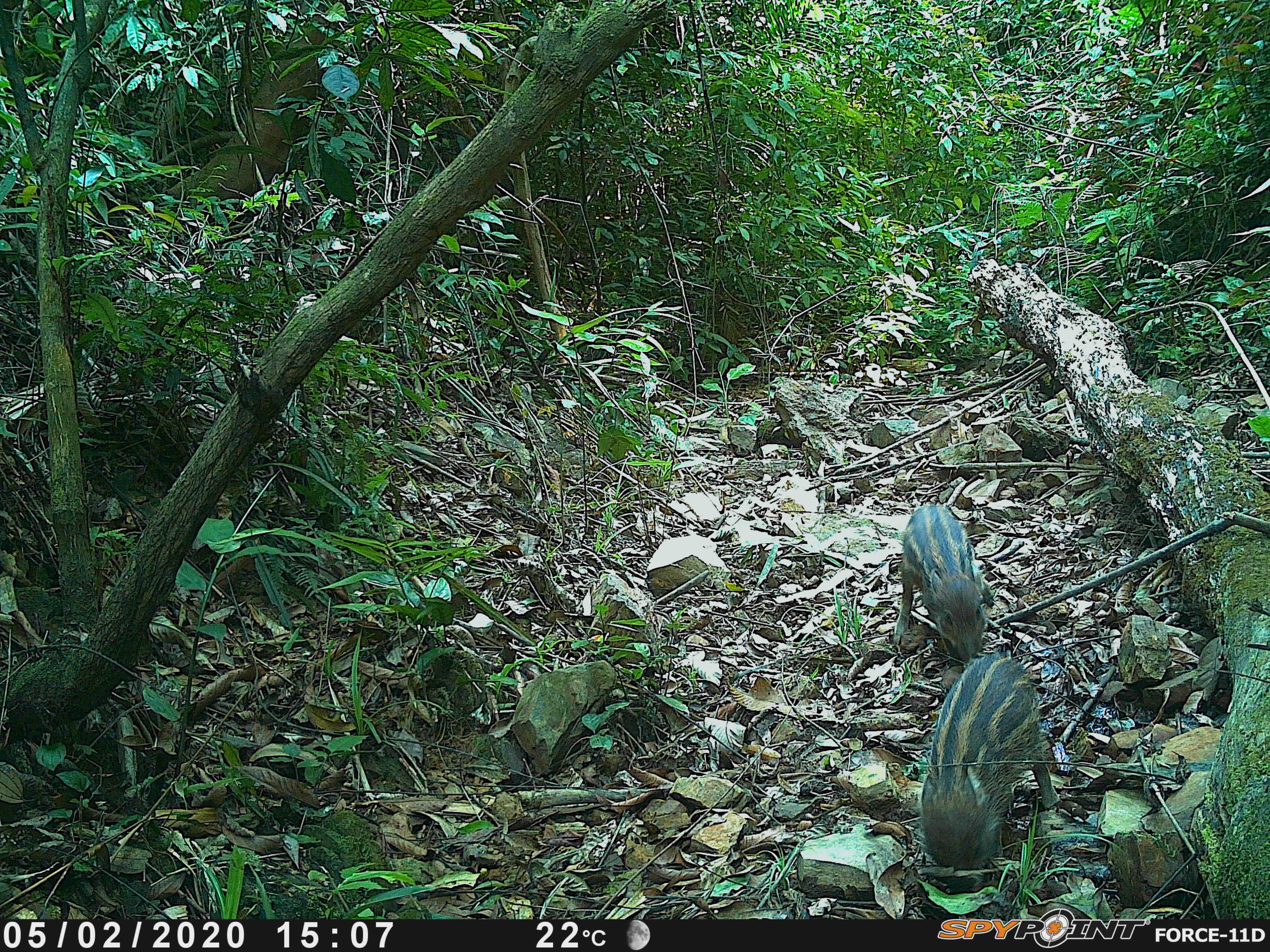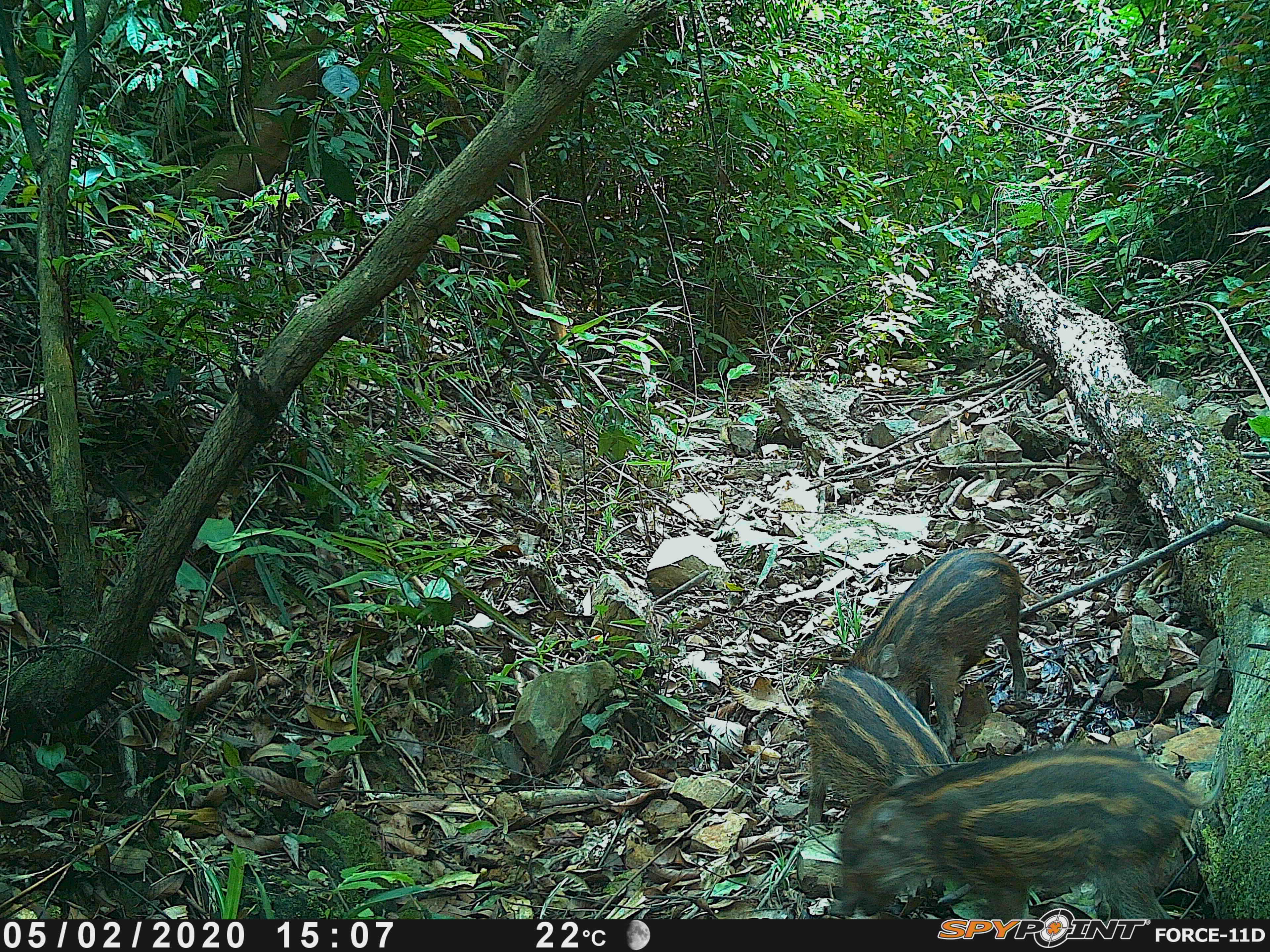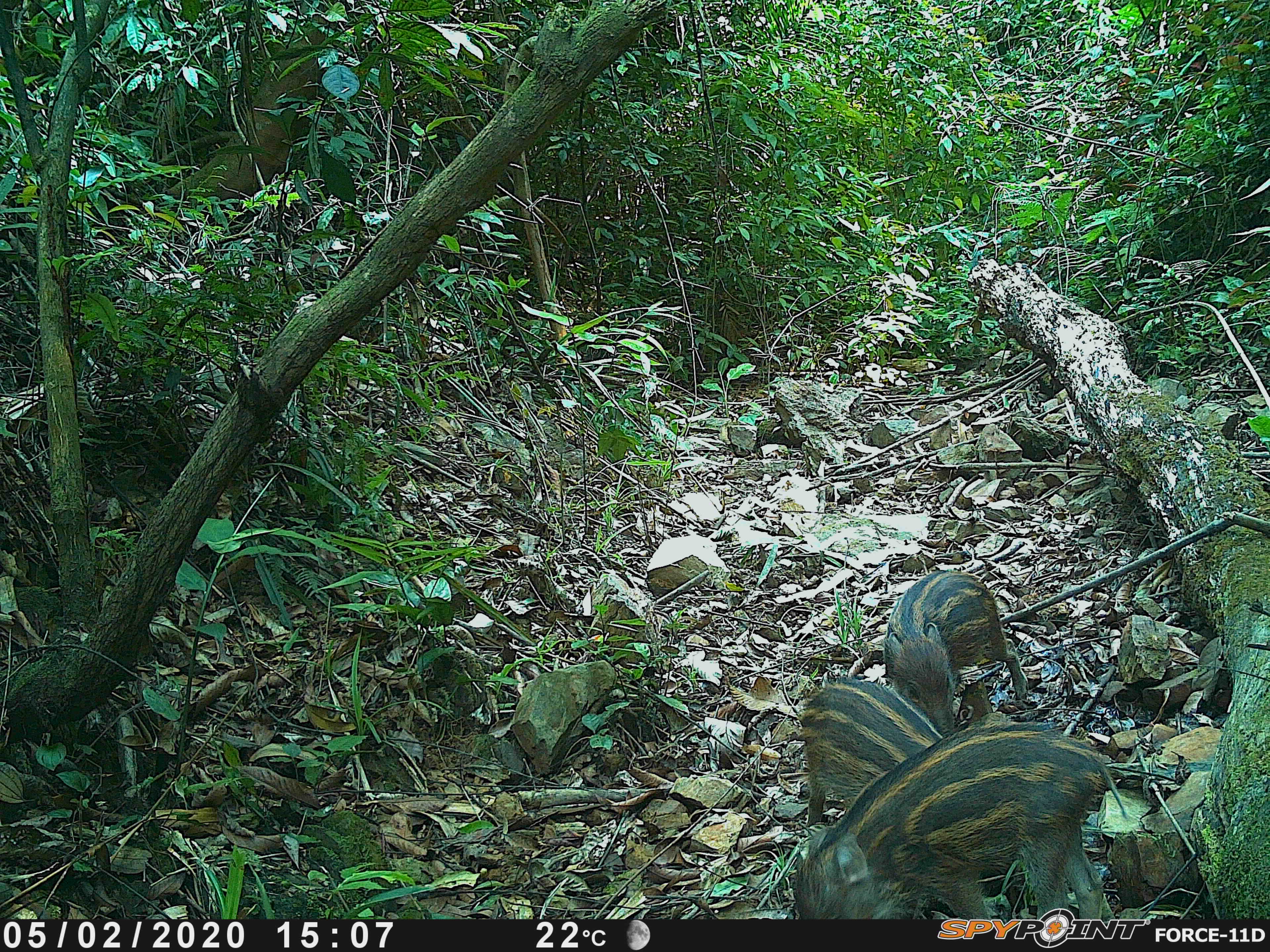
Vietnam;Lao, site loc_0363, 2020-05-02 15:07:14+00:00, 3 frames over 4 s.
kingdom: Animalia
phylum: Chordata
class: Mammalia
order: Artiodactyla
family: Suidae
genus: Sus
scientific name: Sus scrofa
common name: eurasian wild pig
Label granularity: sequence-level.